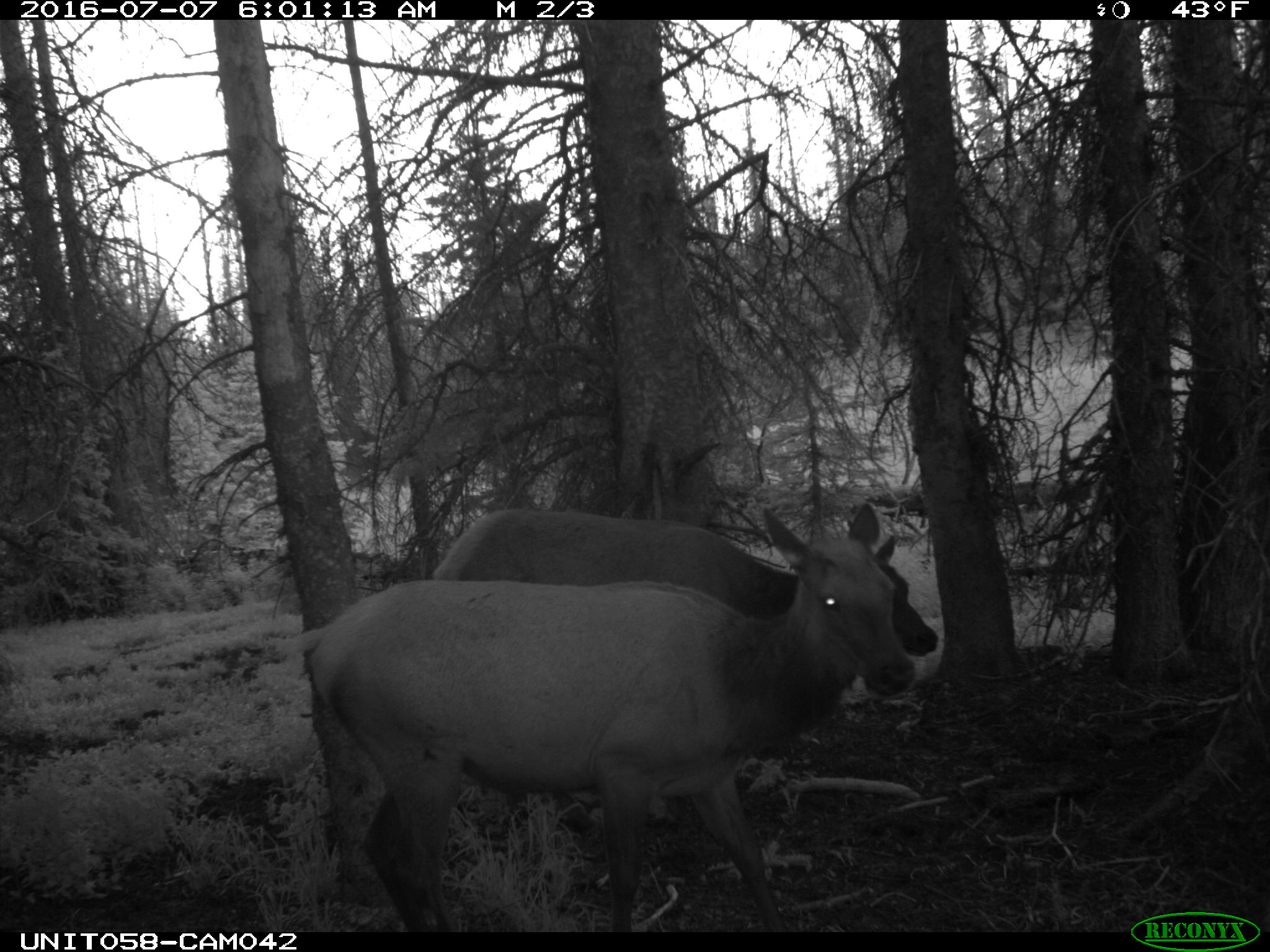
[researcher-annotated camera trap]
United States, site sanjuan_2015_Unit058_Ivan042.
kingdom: Animalia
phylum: Chordata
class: Mammalia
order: Artiodactyla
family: Cervidae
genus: Cervus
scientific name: Cervus elaphus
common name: red deer